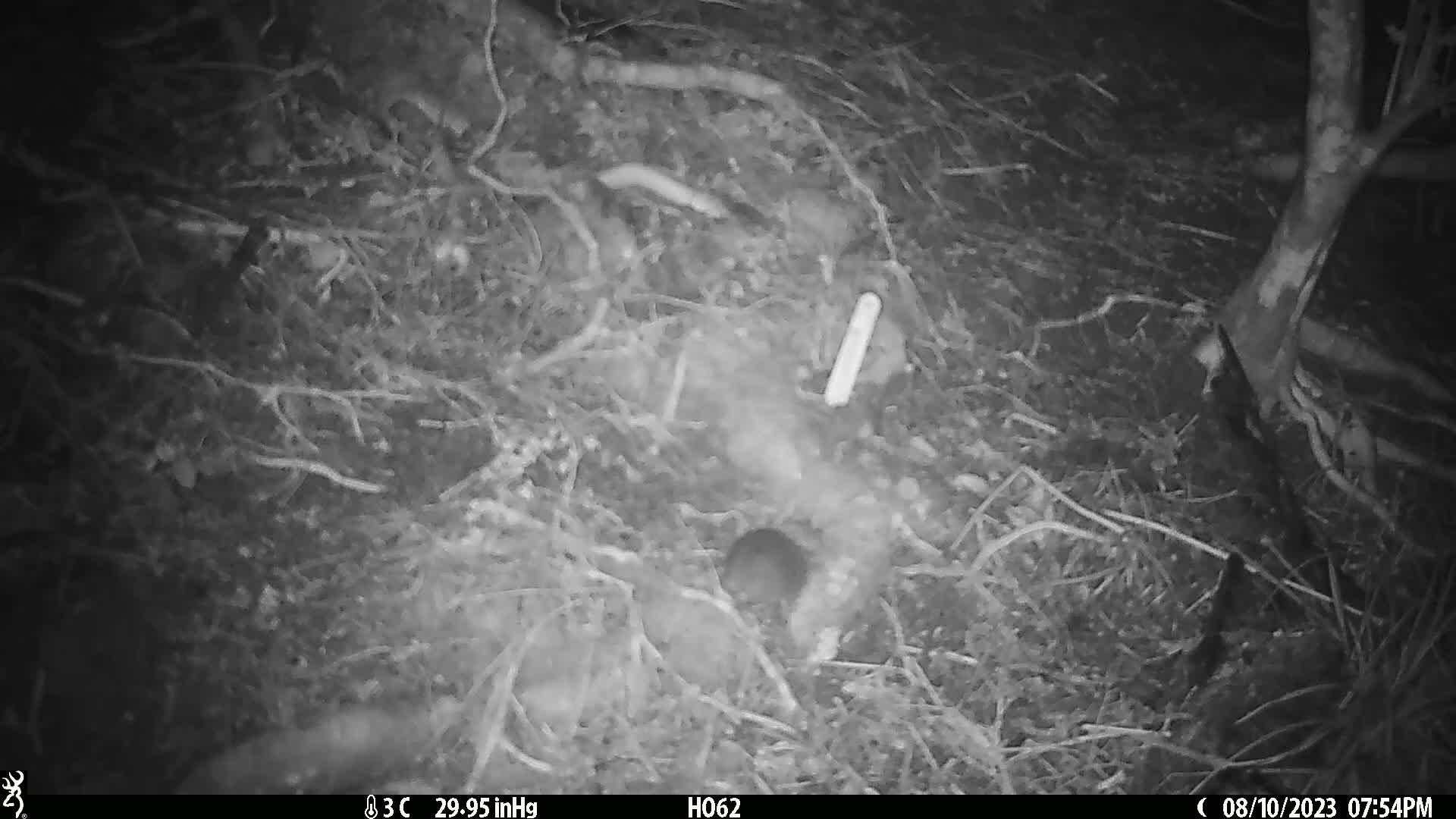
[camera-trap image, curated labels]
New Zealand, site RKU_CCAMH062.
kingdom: Animalia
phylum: Chordata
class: Mammalia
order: Rodentia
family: Muridae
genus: Rattus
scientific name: Rattus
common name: rat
Rat (Rattus).